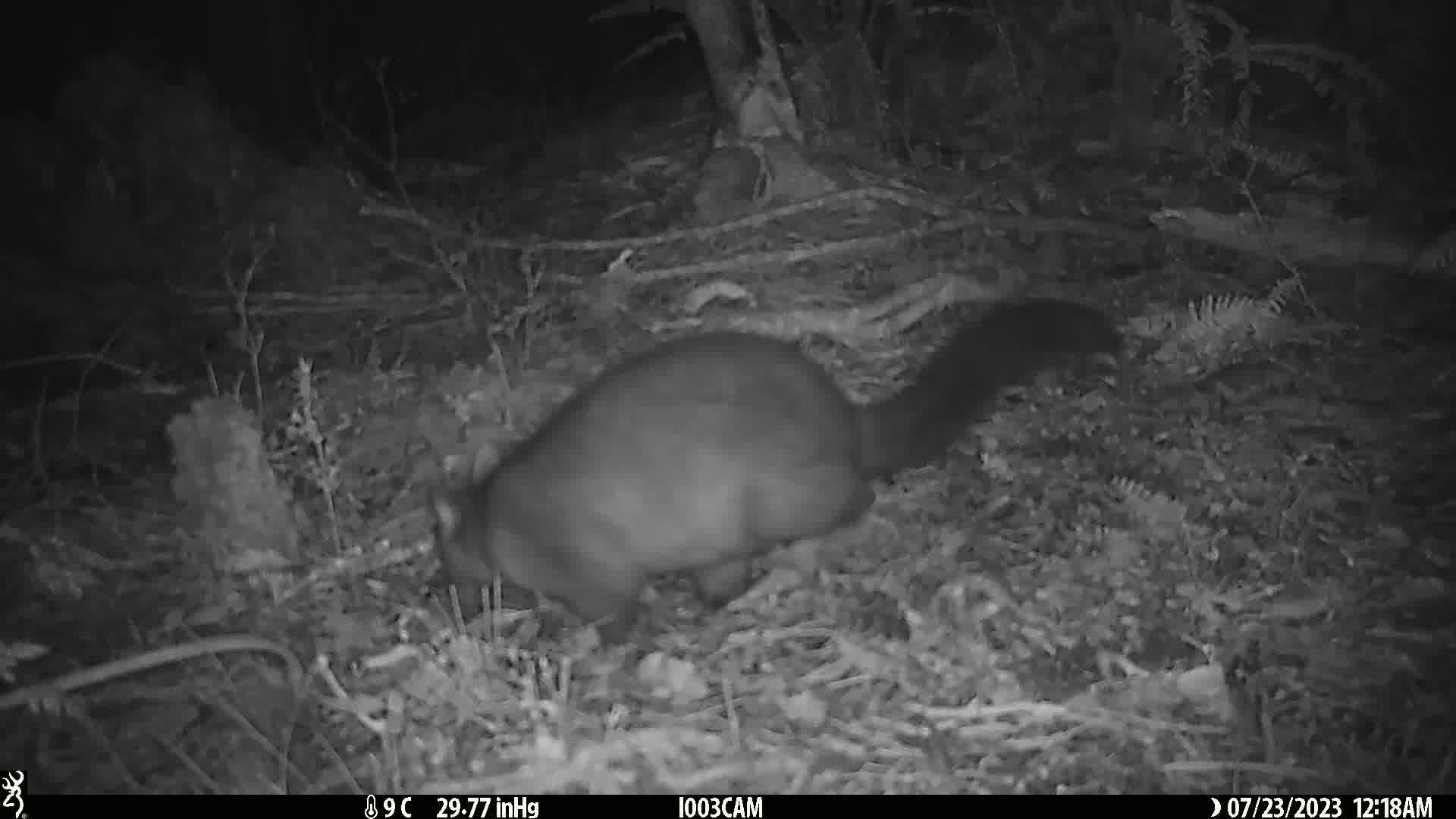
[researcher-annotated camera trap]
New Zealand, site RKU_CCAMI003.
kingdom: Animalia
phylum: Chordata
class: Mammalia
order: Diprotodontia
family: Phalangeridae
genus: Trichosurus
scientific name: Trichosurus vulpecula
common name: common brushtail possum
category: possum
Possum (common brushtail possum) (Trichosurus vulpecula).